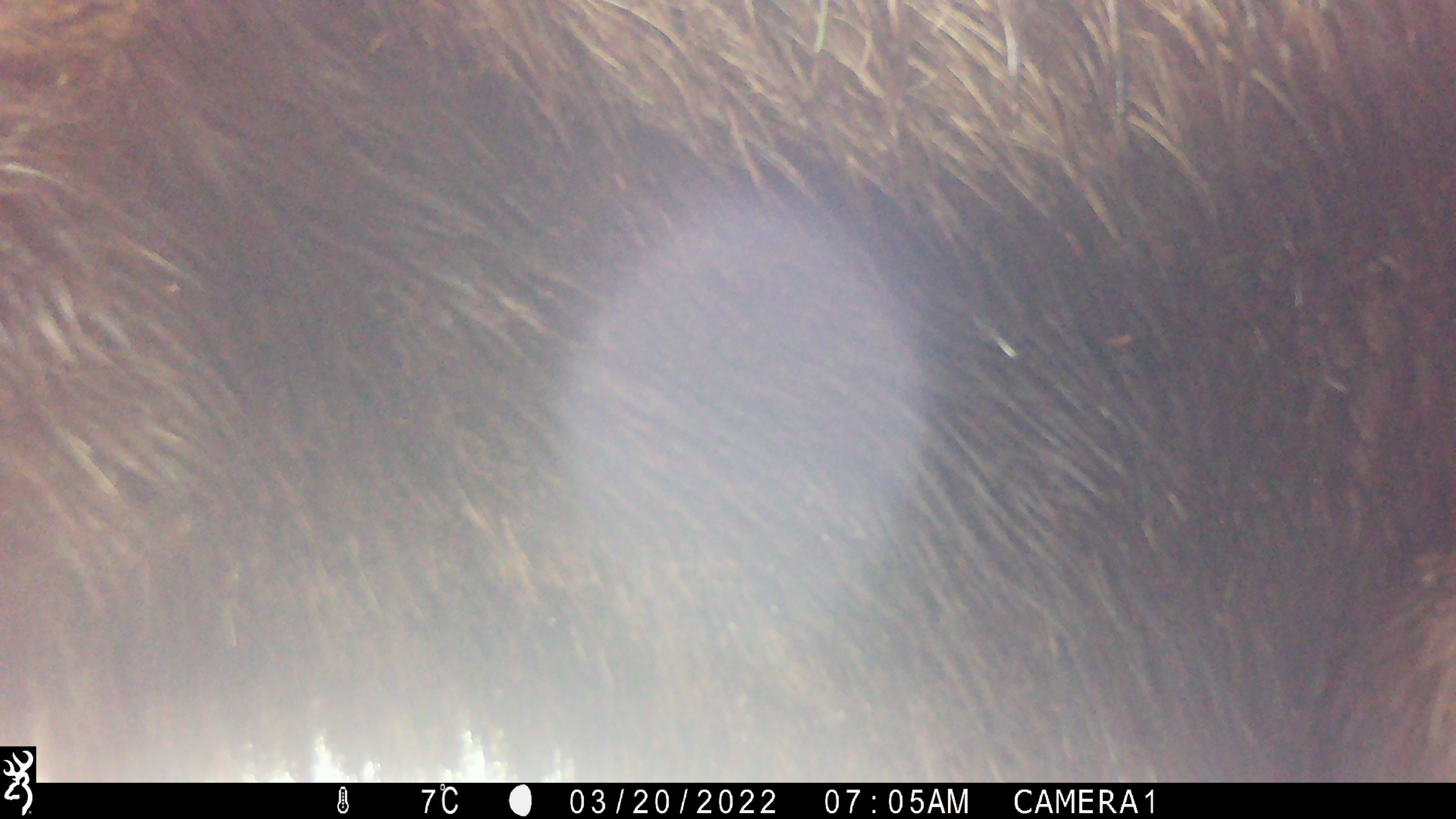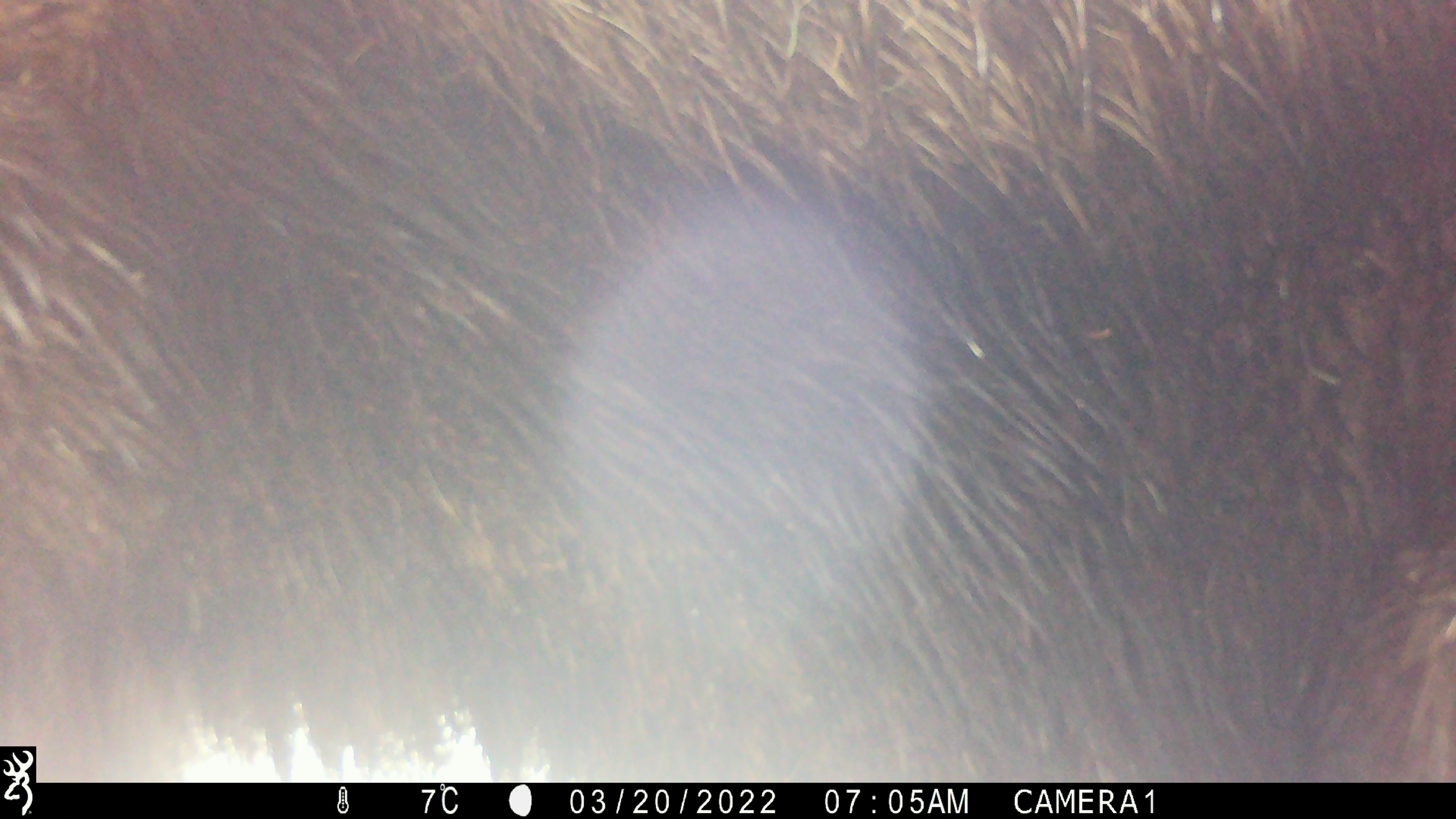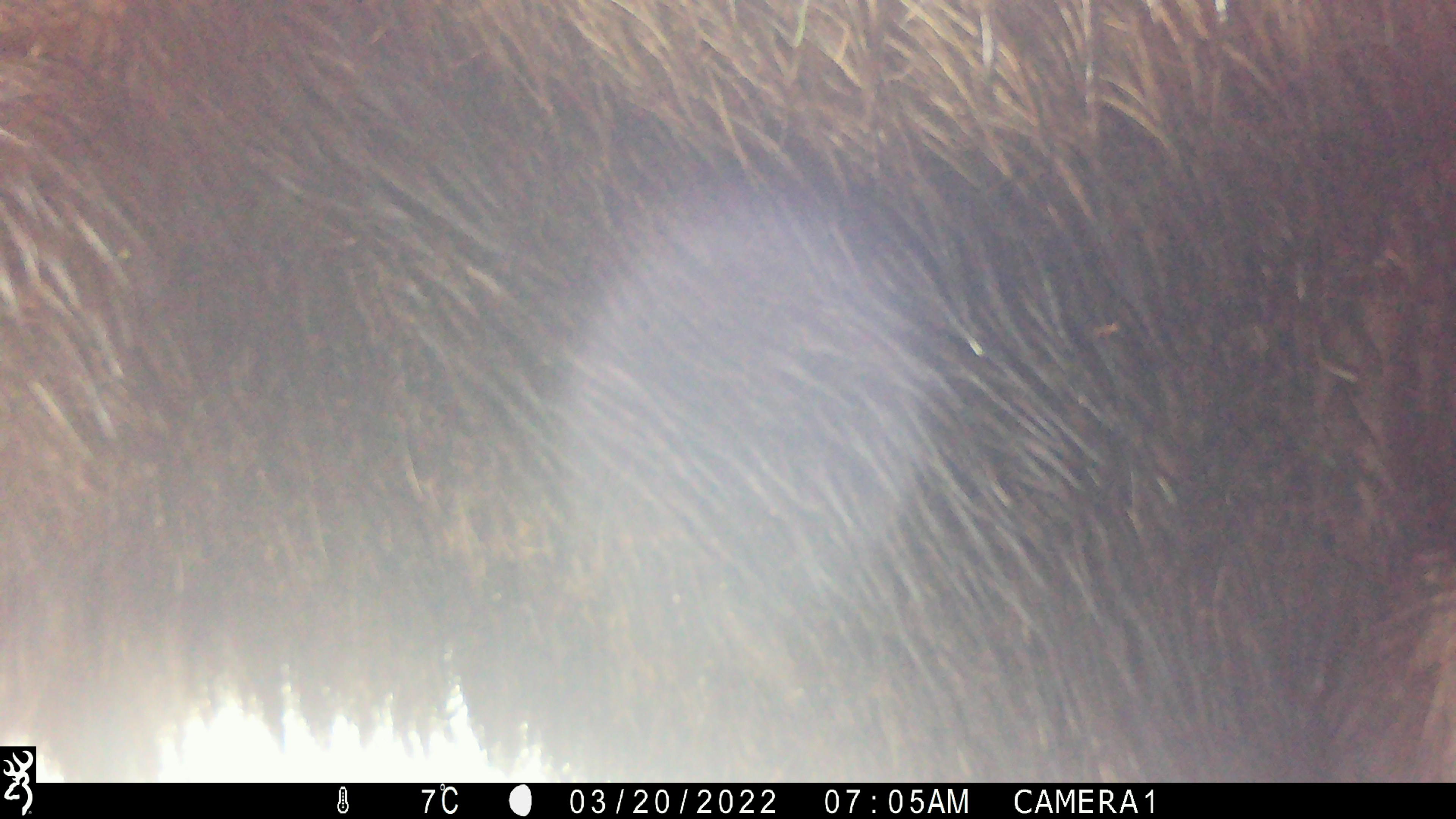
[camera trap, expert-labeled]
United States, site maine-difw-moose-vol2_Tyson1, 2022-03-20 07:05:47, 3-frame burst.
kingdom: Animalia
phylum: Chordata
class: Mammalia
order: Artiodactyla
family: Cervidae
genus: Alces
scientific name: Alces alces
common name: moose